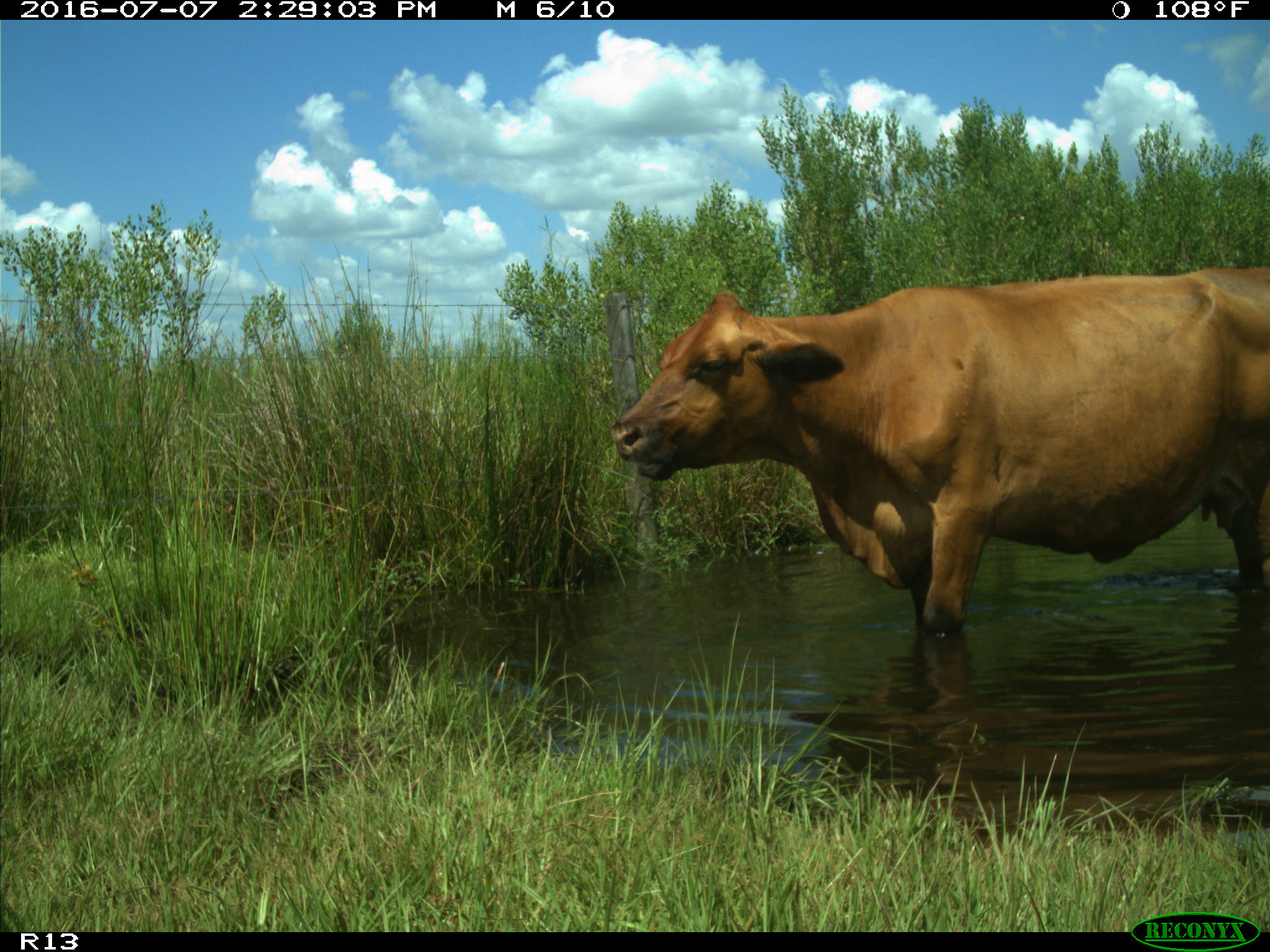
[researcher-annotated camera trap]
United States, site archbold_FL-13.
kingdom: Animalia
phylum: Chordata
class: Mammalia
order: Artiodactyla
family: Bovidae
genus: Bos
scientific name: Bos taurus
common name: domestic cow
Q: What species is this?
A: Bos taurus (domestic cow).